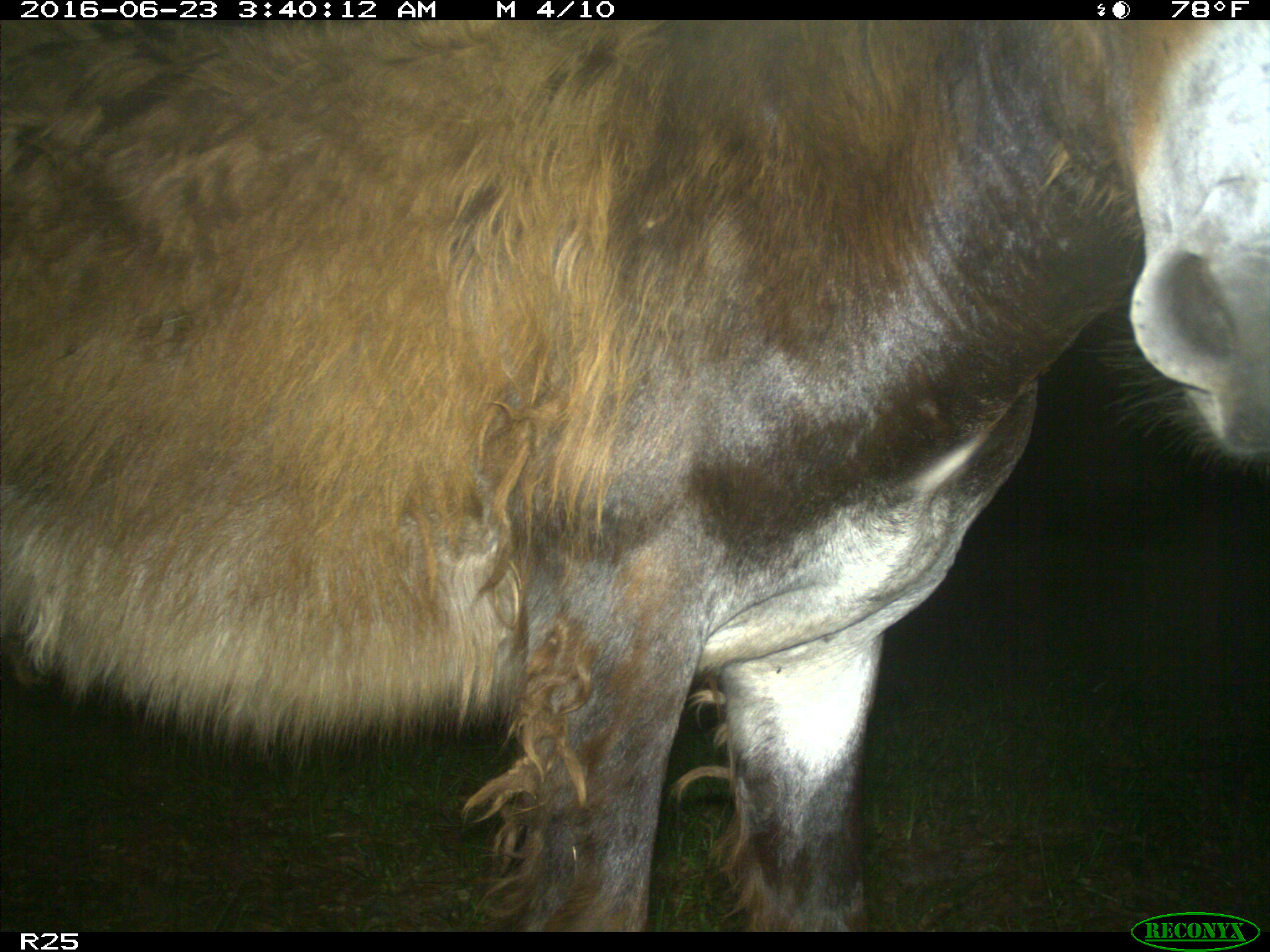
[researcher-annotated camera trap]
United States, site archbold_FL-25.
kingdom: Animalia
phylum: Chordata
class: Mammalia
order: Artiodactyla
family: Bovidae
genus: Bos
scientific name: Bos taurus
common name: domestic cow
Bos taurus (domestic cow).